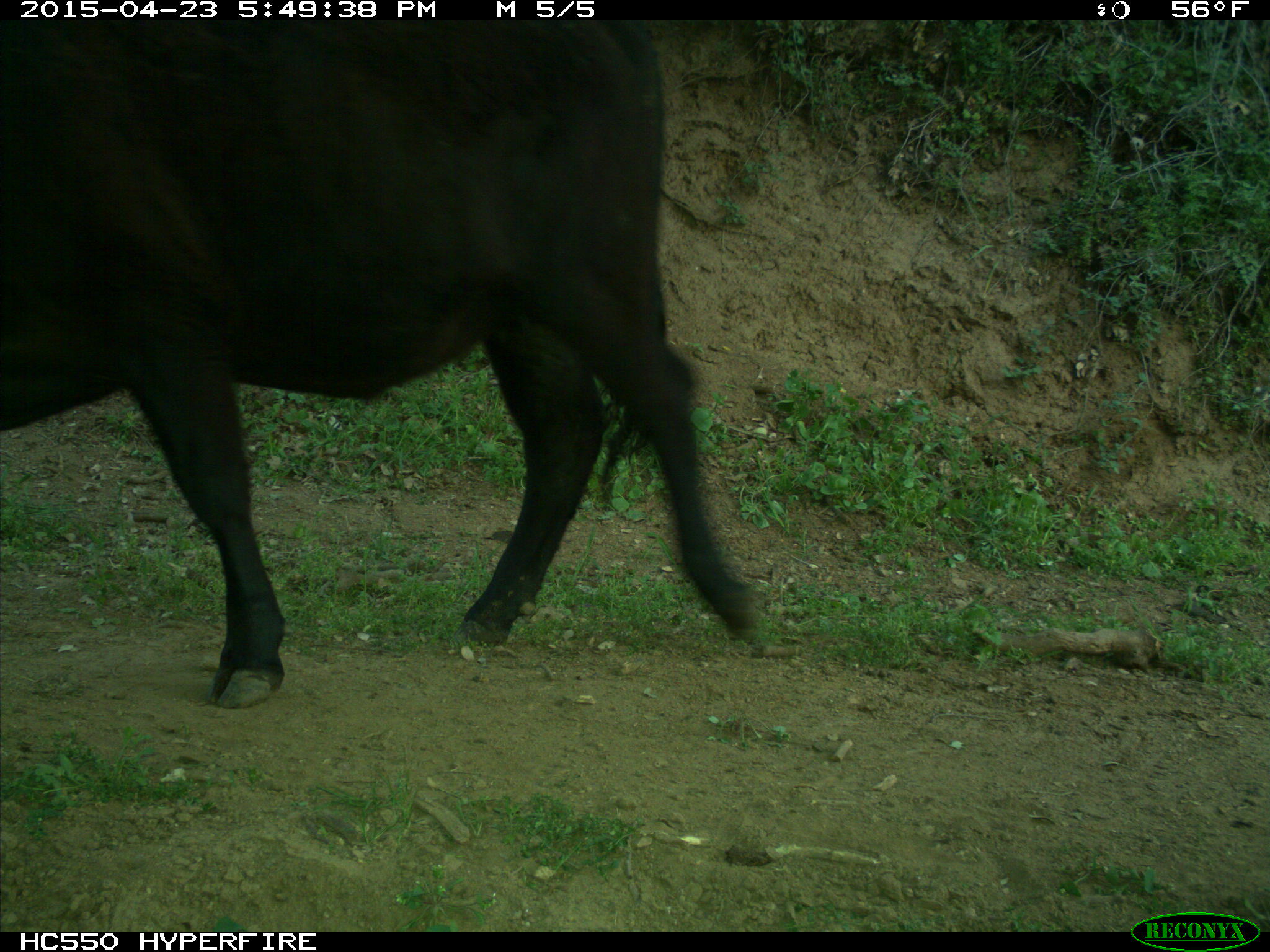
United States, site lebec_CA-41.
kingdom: Animalia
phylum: Chordata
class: Mammalia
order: Artiodactyla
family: Bovidae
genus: Bos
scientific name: Bos taurus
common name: domestic cow